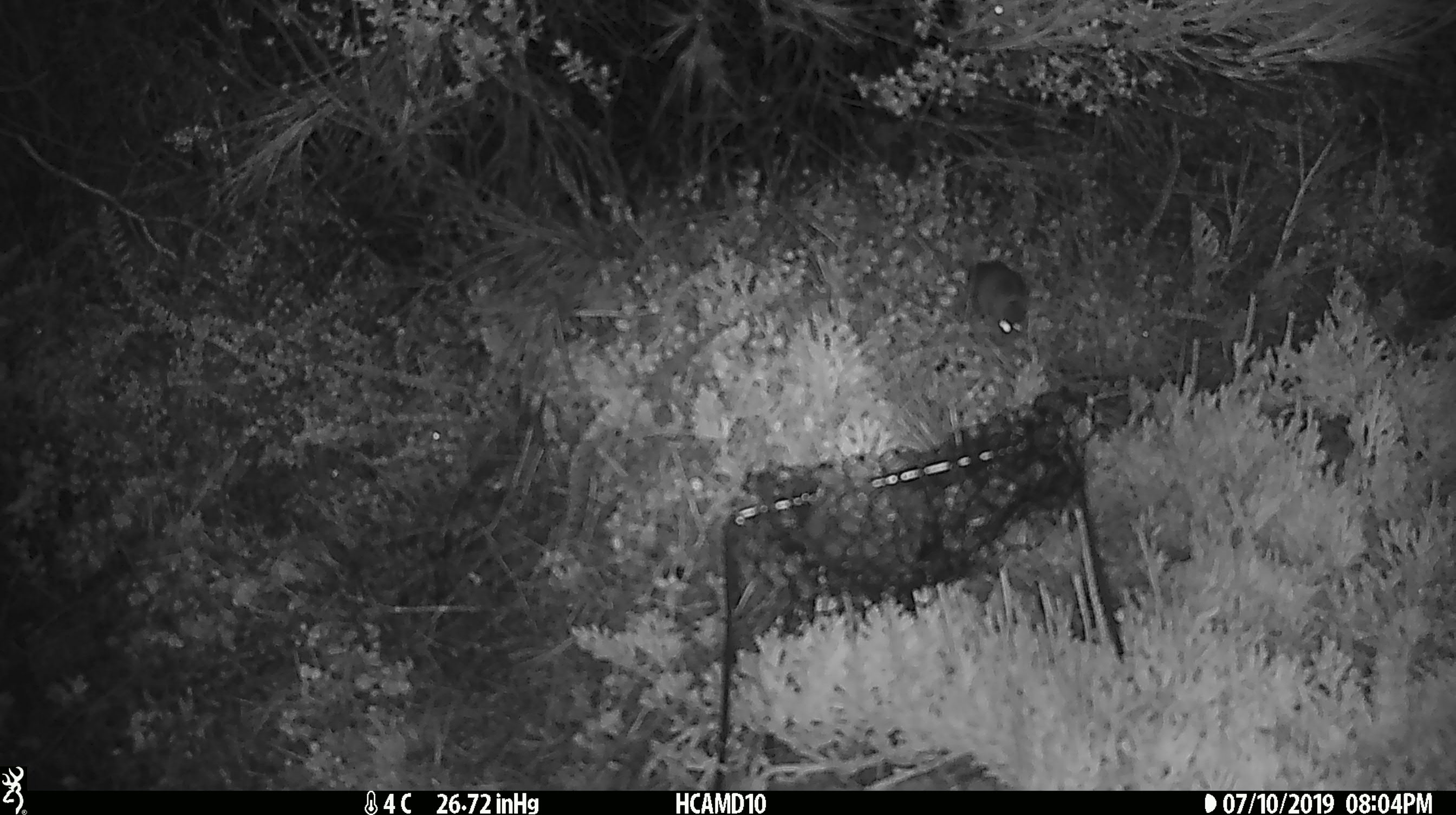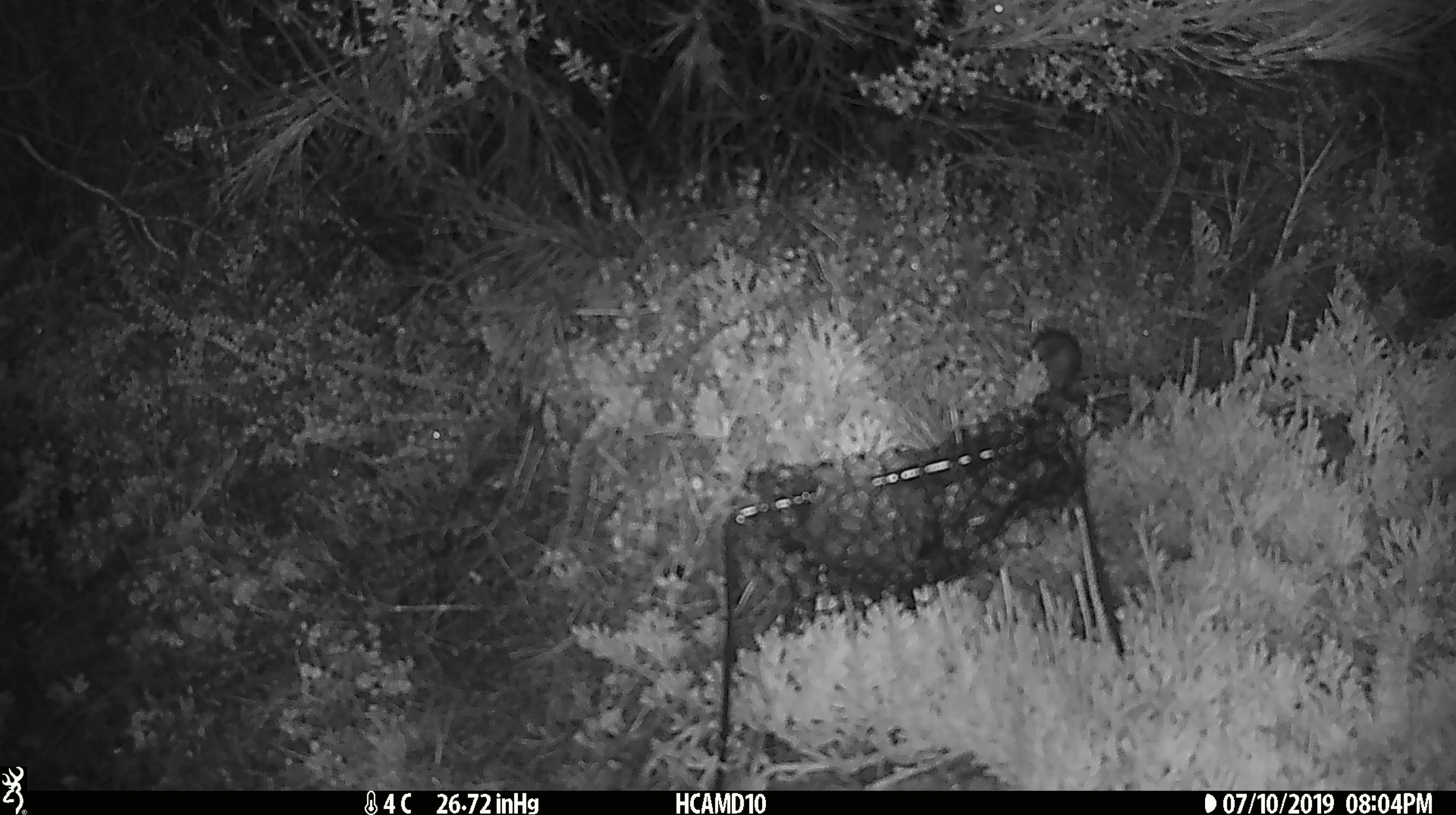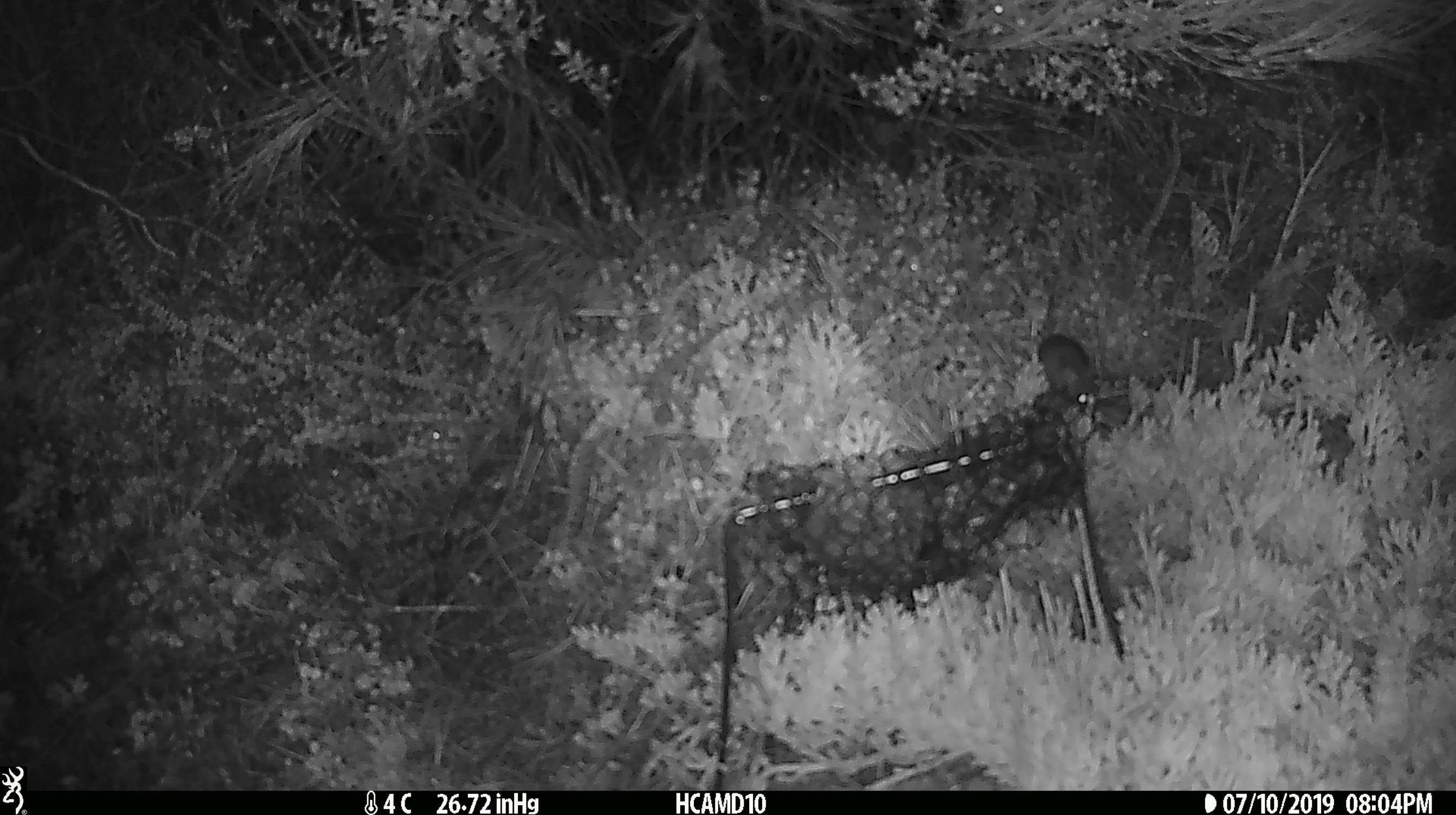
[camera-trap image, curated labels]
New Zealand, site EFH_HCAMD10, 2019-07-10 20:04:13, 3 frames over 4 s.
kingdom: Animalia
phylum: Chordata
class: Mammalia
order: Rodentia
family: Muridae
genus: Mus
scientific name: Mus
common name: mouse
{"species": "mouse (Mus)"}